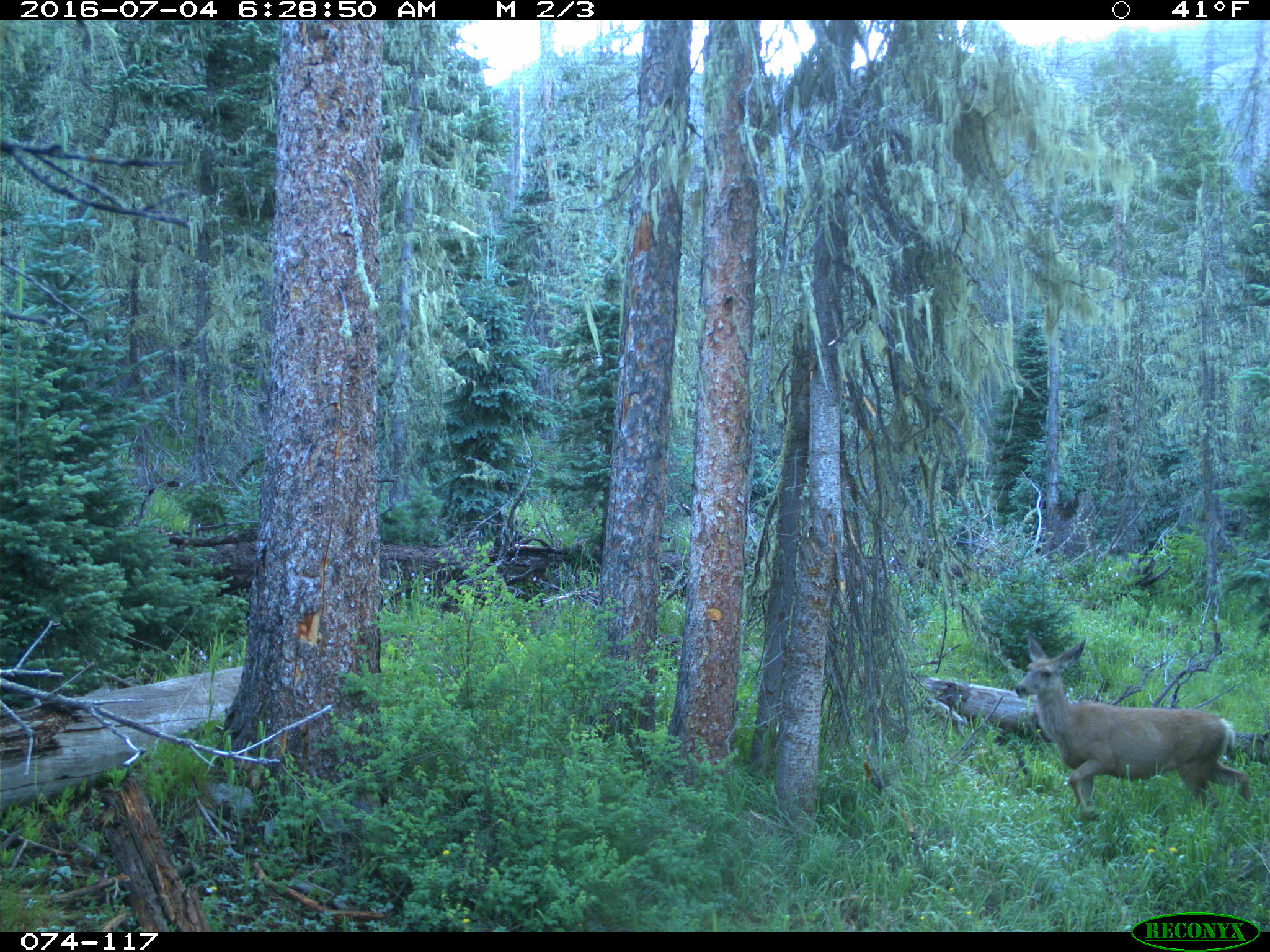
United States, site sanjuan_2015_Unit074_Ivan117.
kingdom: Animalia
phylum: Chordata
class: Mammalia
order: Artiodactyla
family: Cervidae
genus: Odocoileus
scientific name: Odocoileus hemionus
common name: mule deer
Odocoileus hemionus (mule deer).